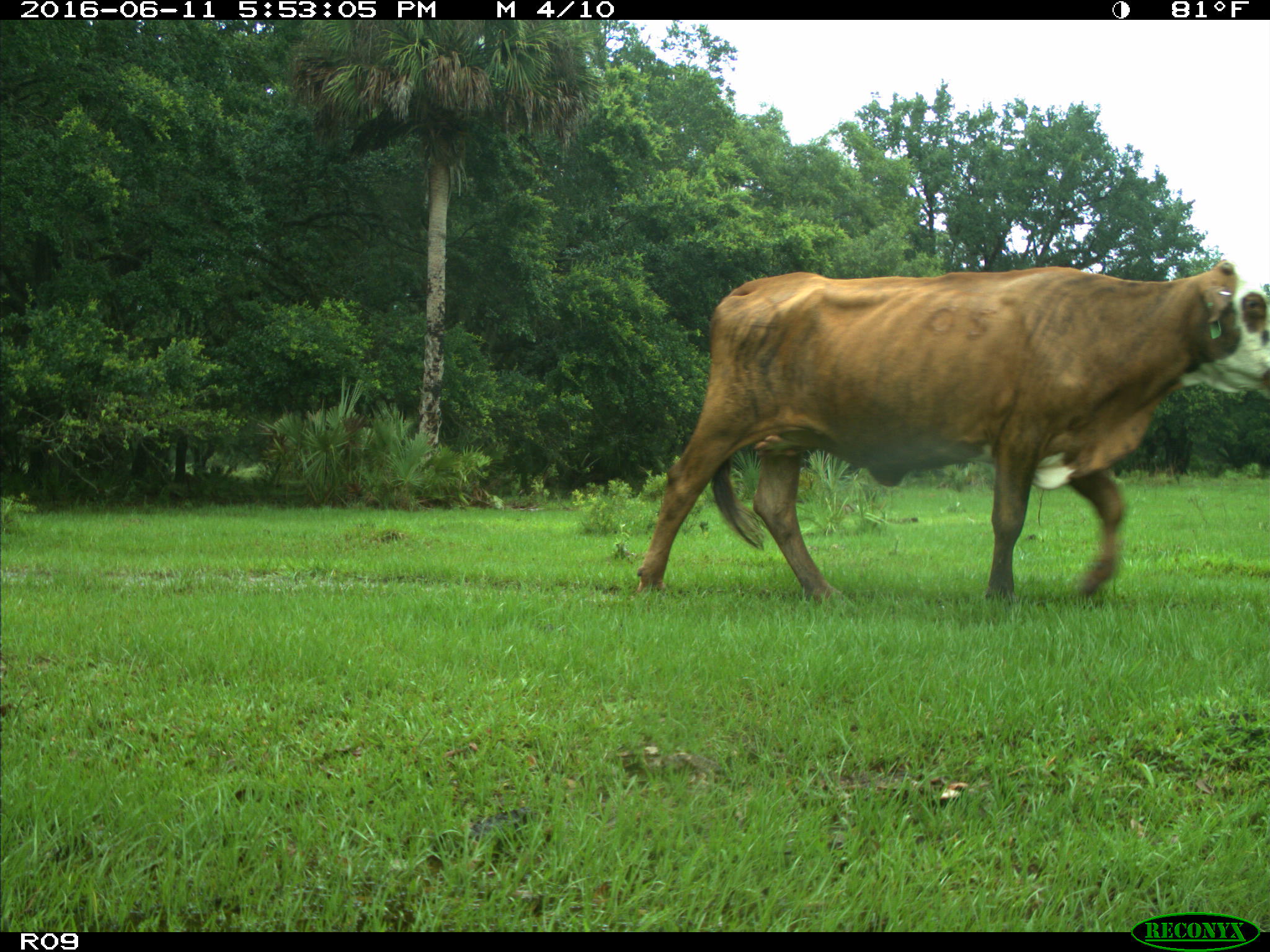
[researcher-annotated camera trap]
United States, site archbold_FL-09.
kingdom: Animalia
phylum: Chordata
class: Mammalia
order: Artiodactyla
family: Bovidae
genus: Bos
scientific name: Bos taurus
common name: domestic cow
Bos taurus (domestic cow).